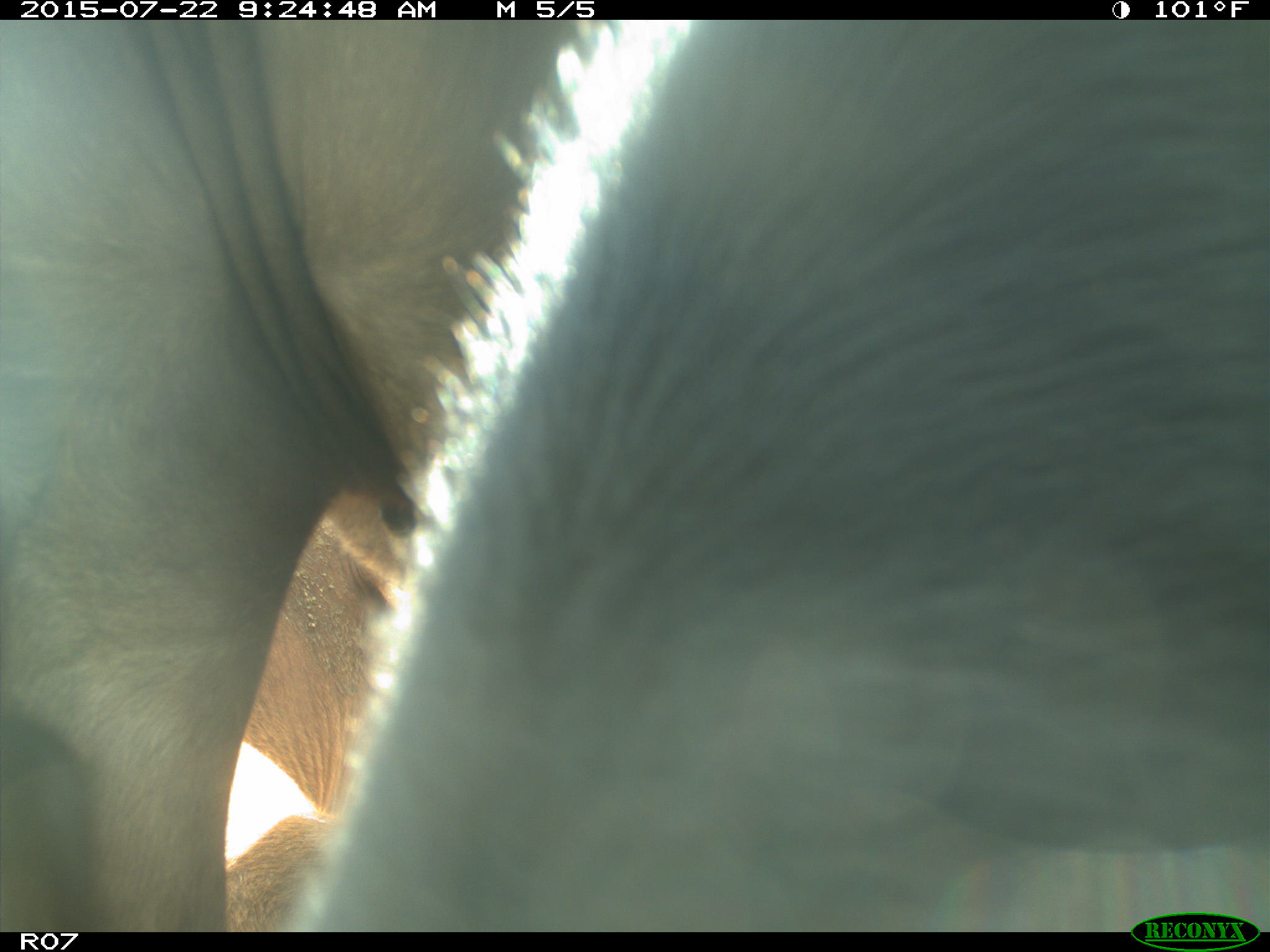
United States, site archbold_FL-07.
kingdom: Animalia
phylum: Chordata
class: Mammalia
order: Artiodactyla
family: Bovidae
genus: Bos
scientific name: Bos taurus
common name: domestic cow